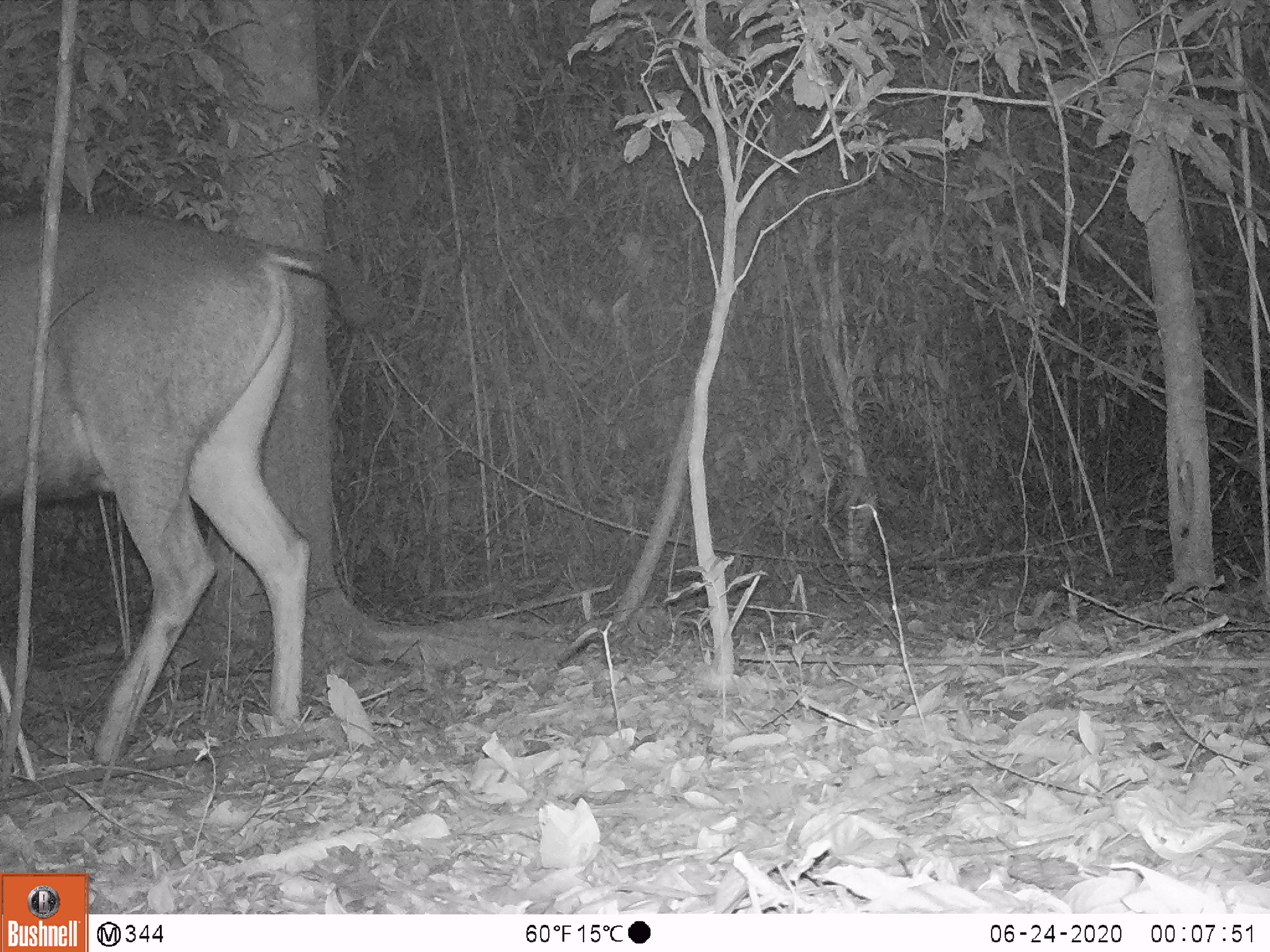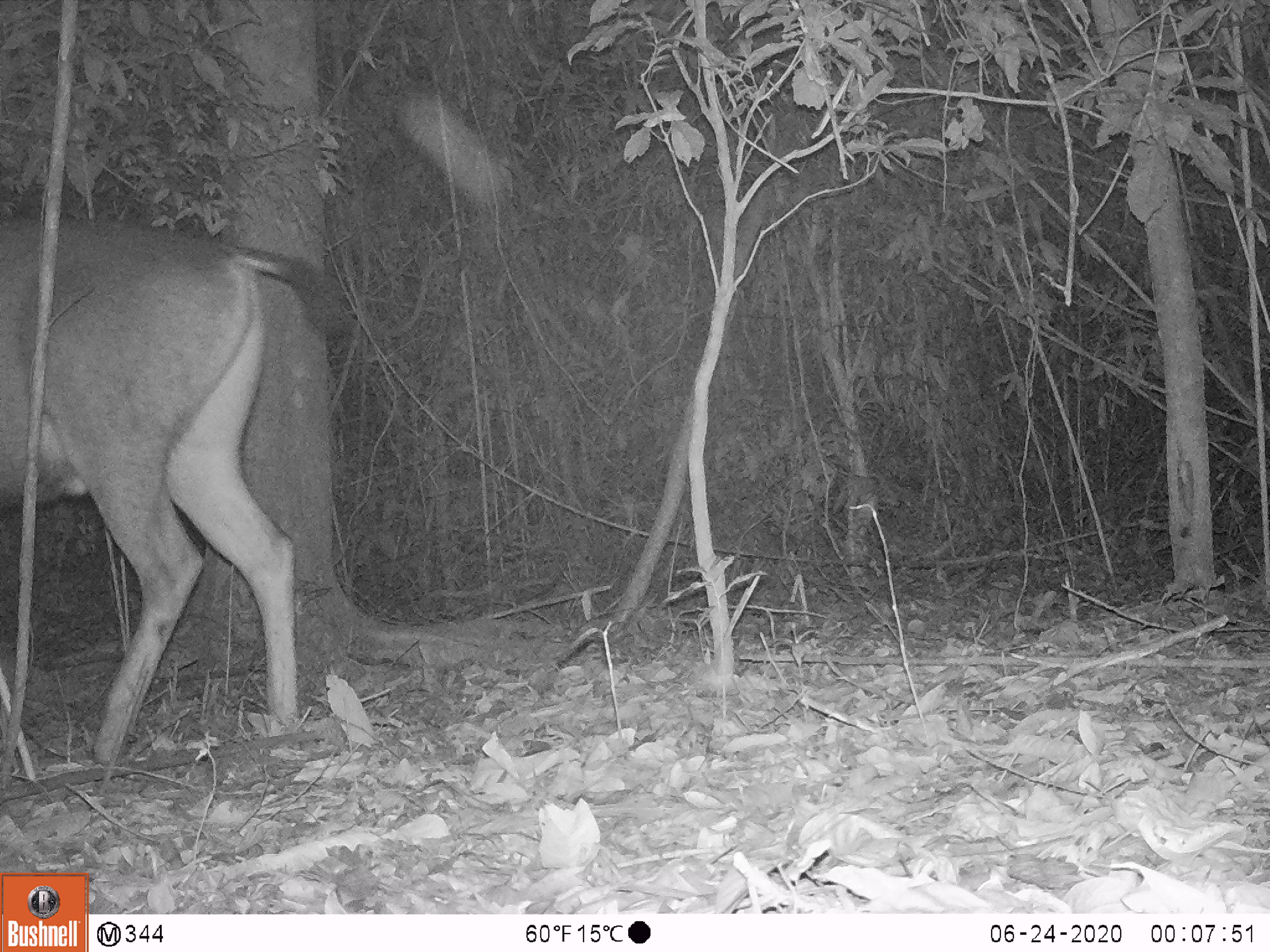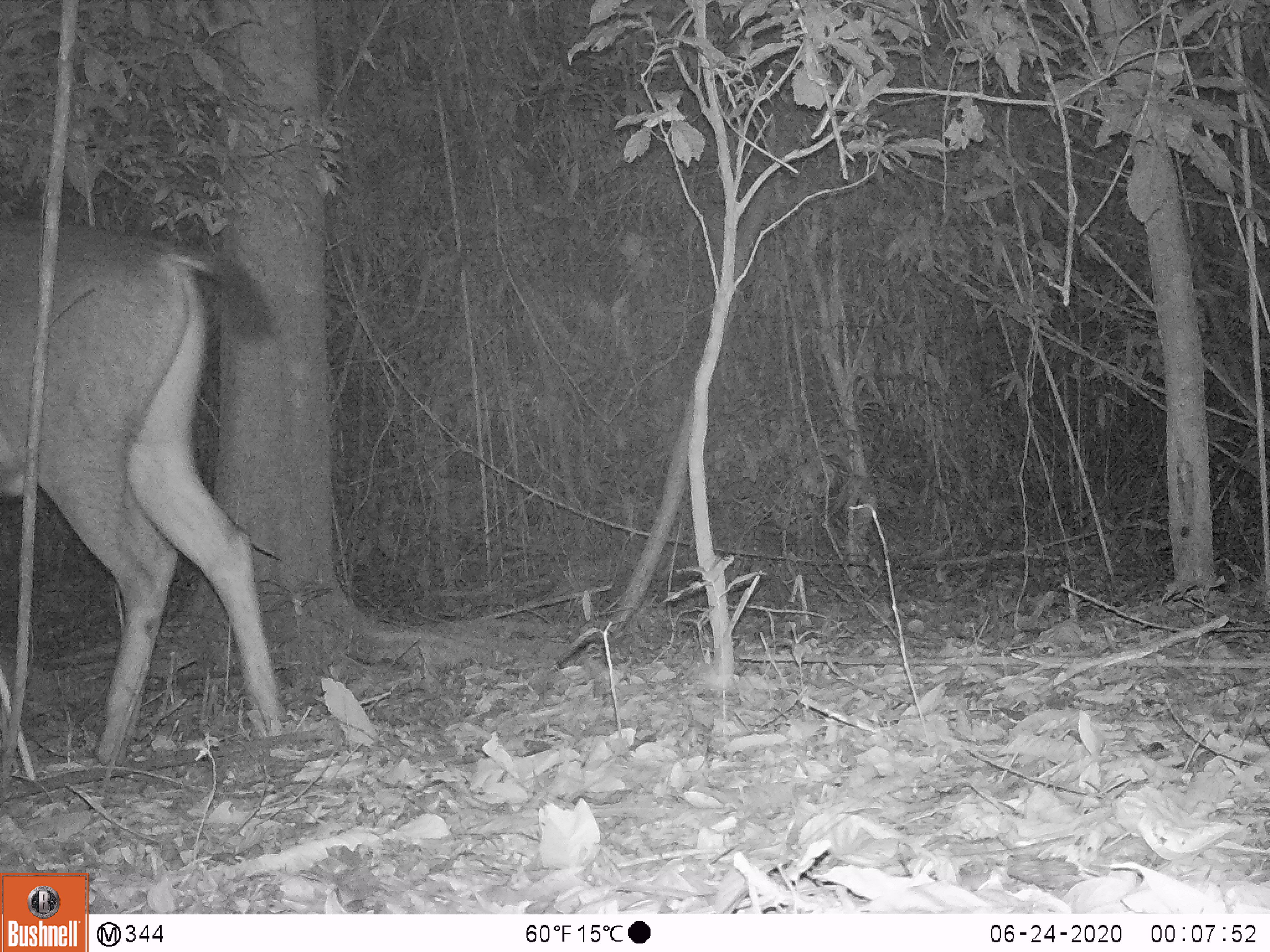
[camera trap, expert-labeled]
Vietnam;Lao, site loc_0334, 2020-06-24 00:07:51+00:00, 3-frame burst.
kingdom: Animalia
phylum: Chordata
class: Mammalia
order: Artiodactyla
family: Cervidae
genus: Rusa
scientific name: Rusa unicolor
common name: sambar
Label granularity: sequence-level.